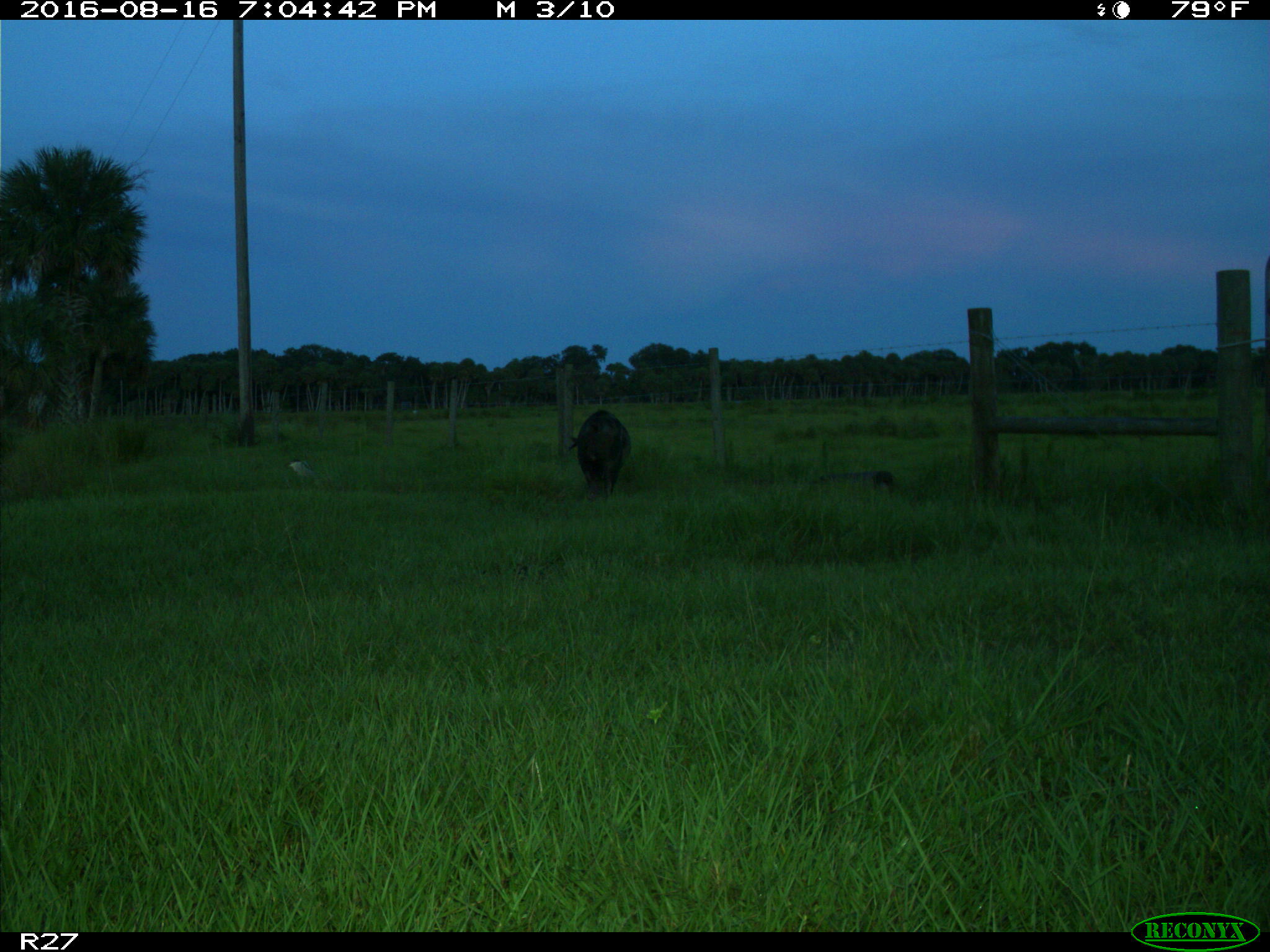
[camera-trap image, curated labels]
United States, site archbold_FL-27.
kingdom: Animalia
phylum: Chordata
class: Mammalia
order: Artiodactyla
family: Suidae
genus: Sus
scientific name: Sus scrofa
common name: wild boar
Sus scrofa (wild boar).